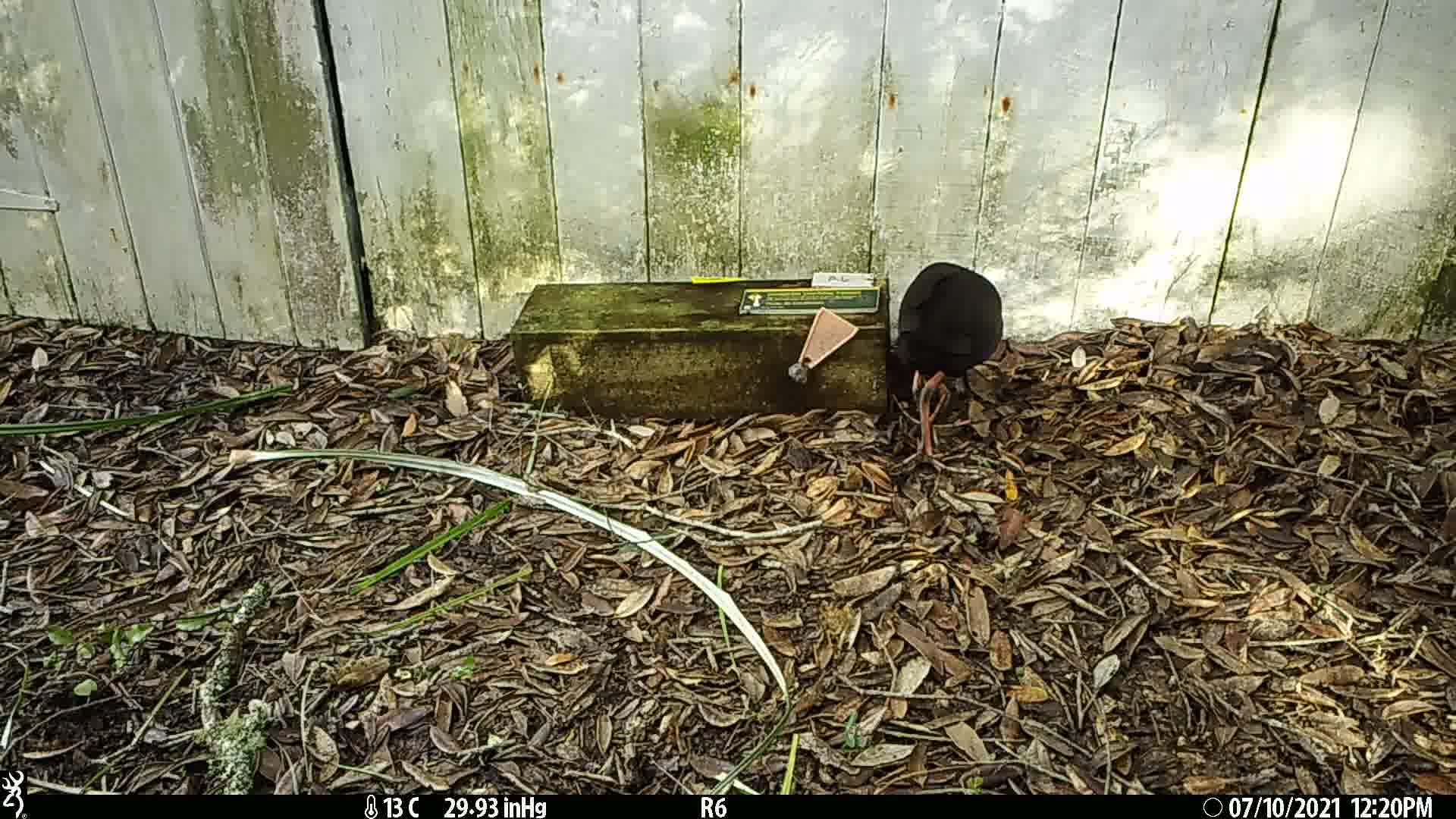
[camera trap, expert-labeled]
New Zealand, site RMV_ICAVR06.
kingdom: Animalia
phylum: Chordata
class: Aves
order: Gruiformes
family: Rallidae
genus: Porphyrio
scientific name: Porphyrio melanotus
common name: australasian swamphen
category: pukeko